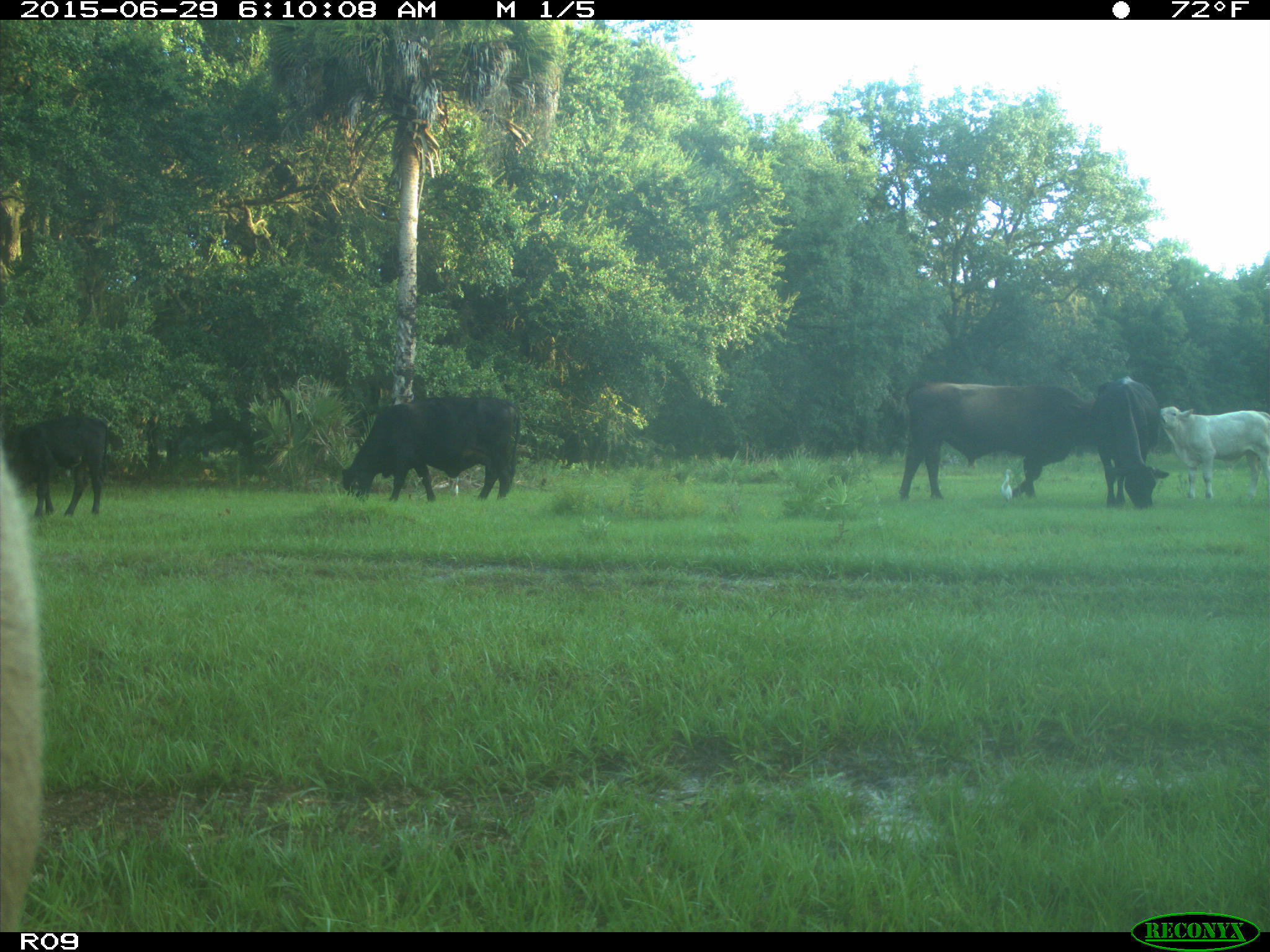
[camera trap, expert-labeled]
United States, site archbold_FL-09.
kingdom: Animalia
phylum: Chordata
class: Mammalia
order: Artiodactyla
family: Bovidae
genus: Bos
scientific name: Bos taurus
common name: domestic cow